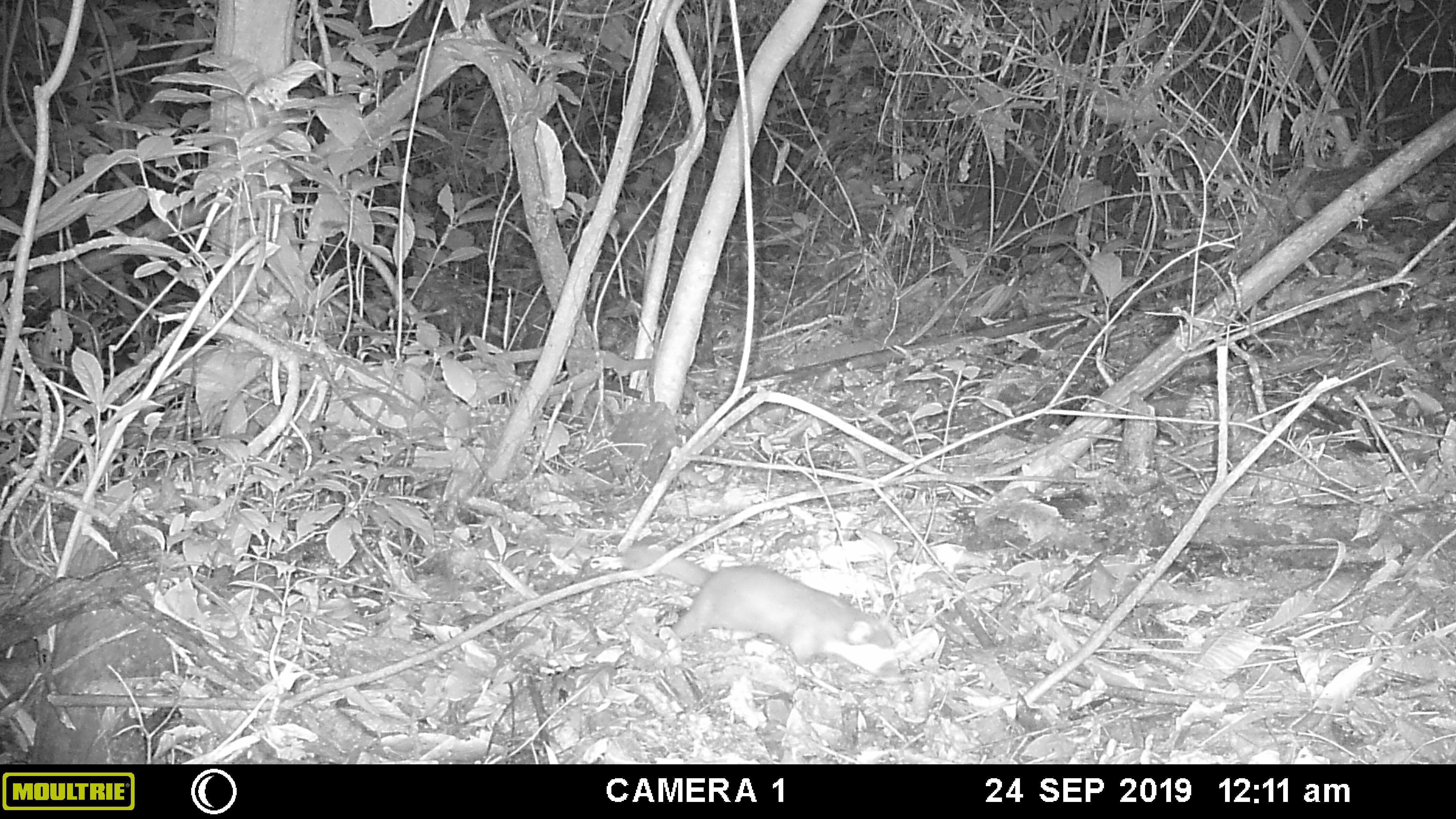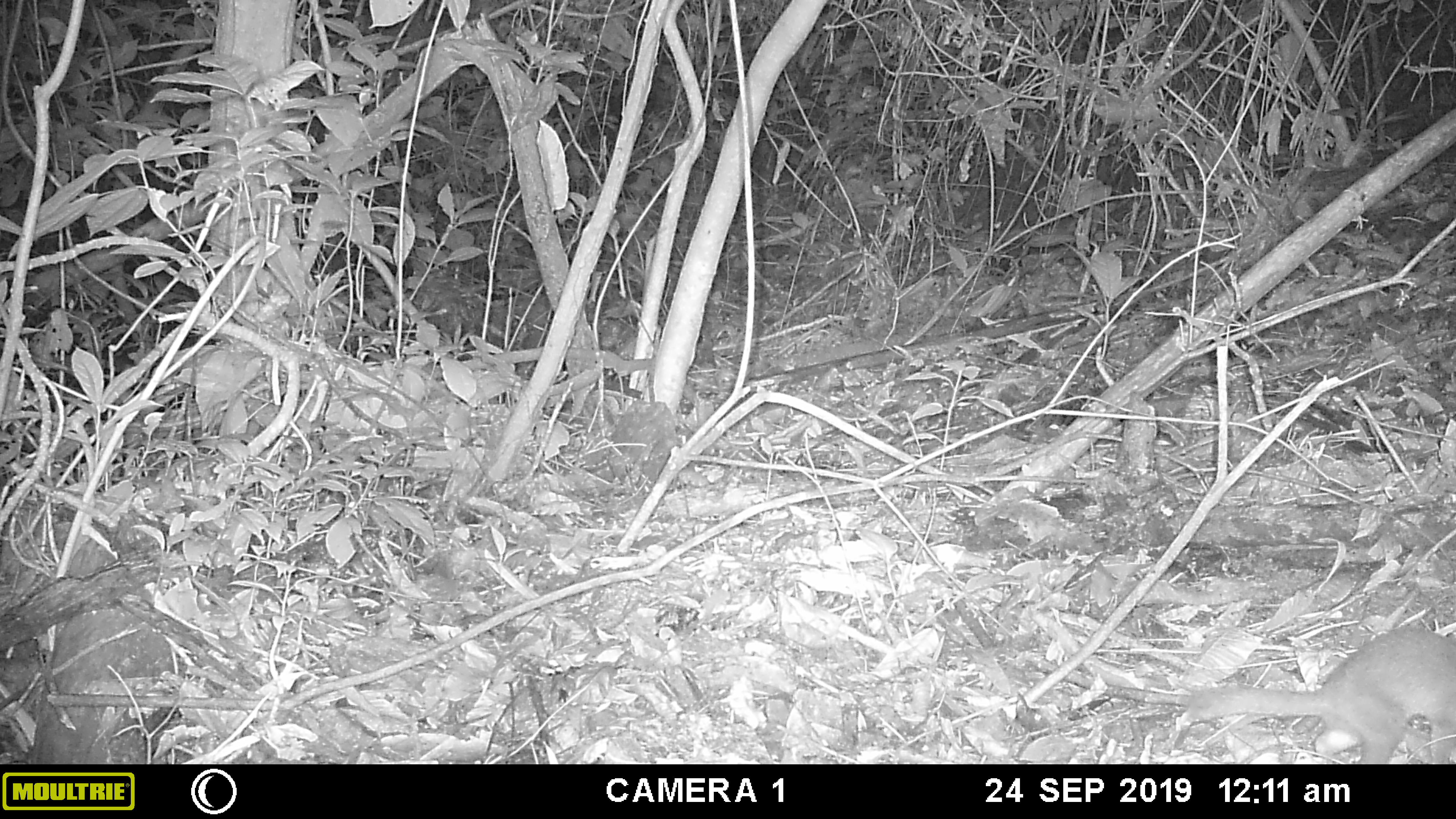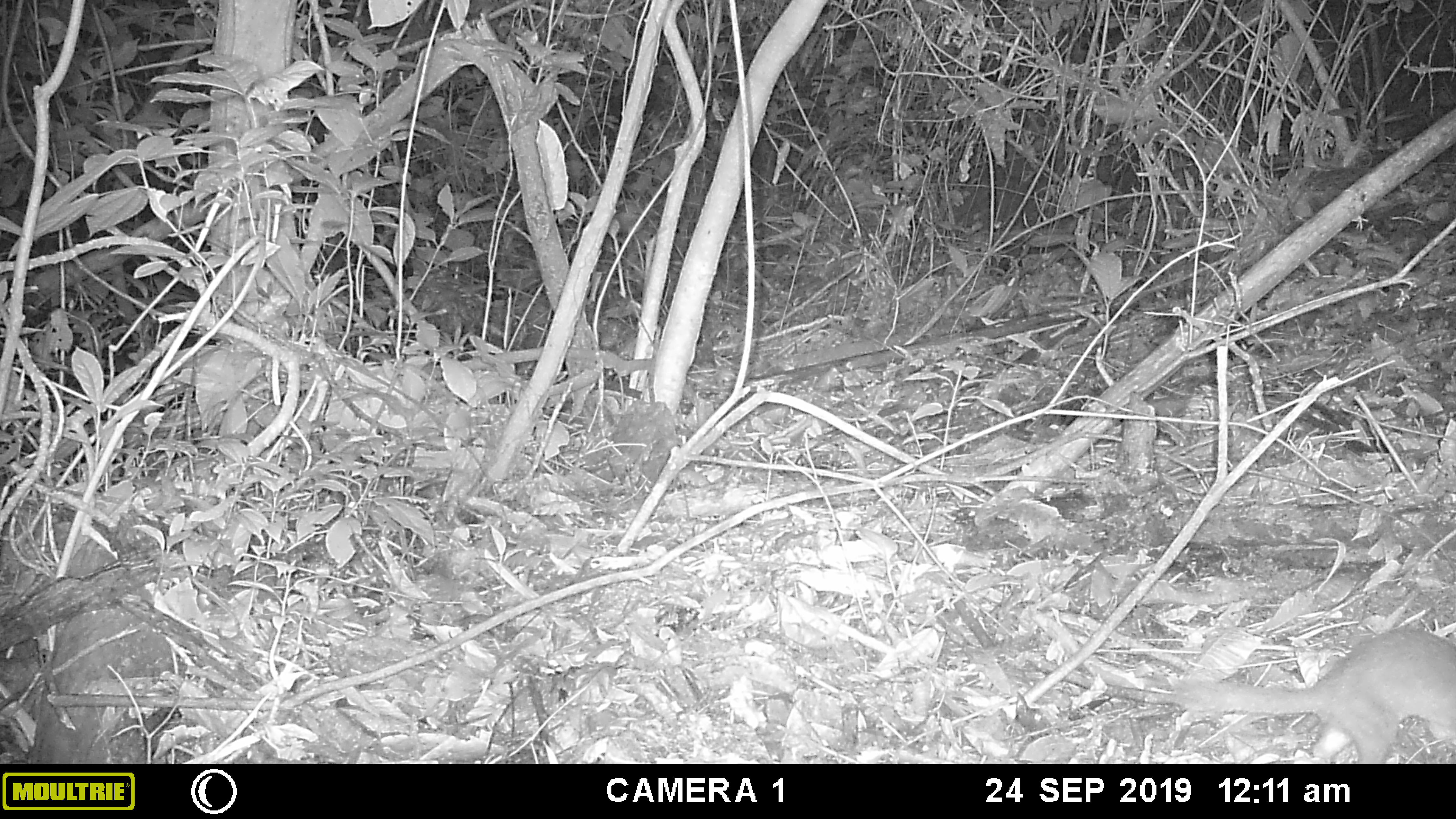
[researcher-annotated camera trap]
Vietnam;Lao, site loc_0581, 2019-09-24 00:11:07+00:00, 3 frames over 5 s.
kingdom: Animalia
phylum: Chordata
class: Mammalia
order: Carnivora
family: Mustelidae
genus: Melogale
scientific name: Melogale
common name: ferret badger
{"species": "ferret badger (Melogale)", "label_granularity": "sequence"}